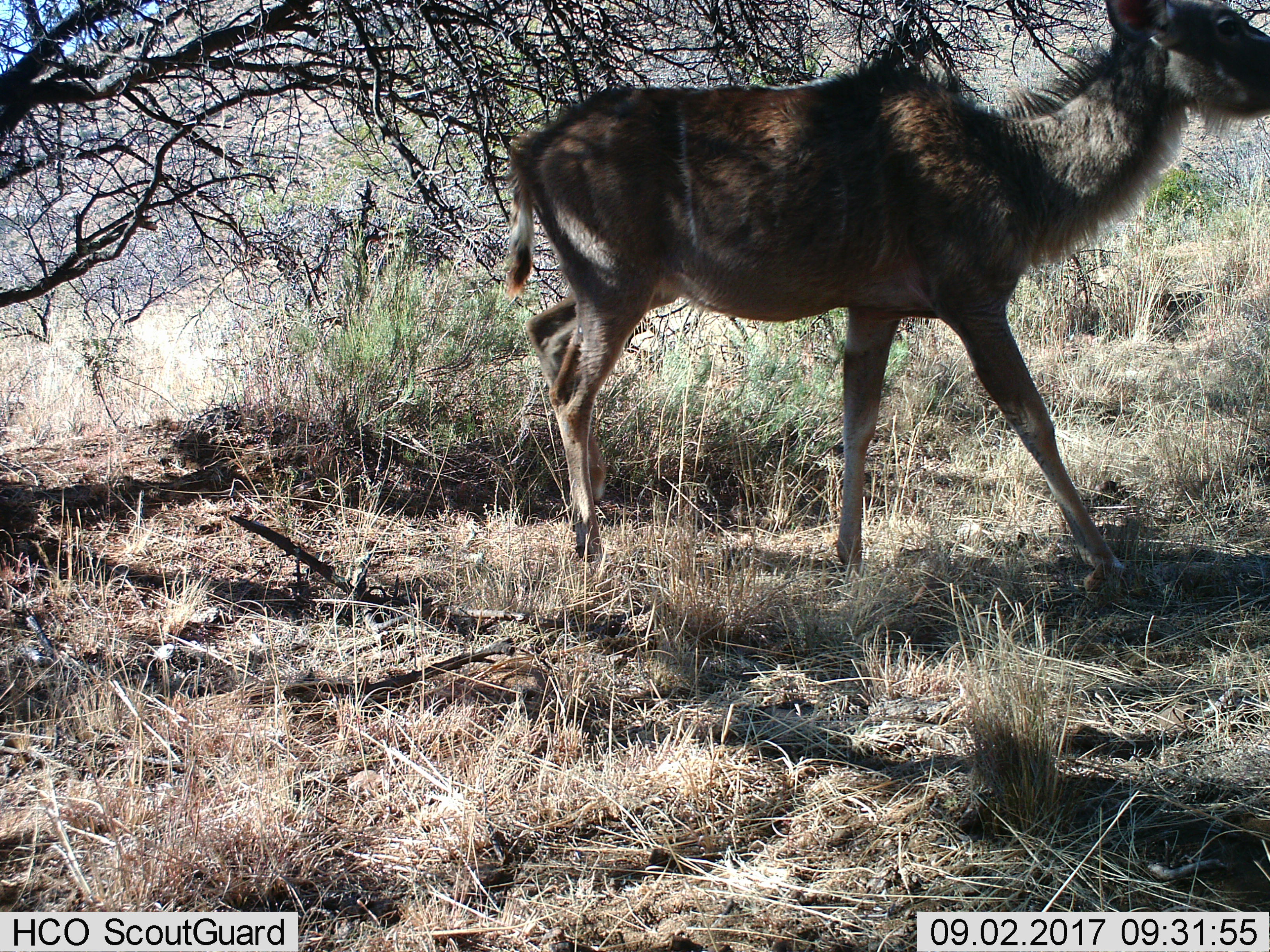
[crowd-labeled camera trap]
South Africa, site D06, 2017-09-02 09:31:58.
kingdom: Animalia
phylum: Chordata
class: Mammalia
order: Artiodactyla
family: Bovidae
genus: Tragelaphus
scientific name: Tragelaphus strepsiceros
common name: greater kudu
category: kudu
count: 1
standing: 29%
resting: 0%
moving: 71%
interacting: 0%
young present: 43%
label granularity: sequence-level